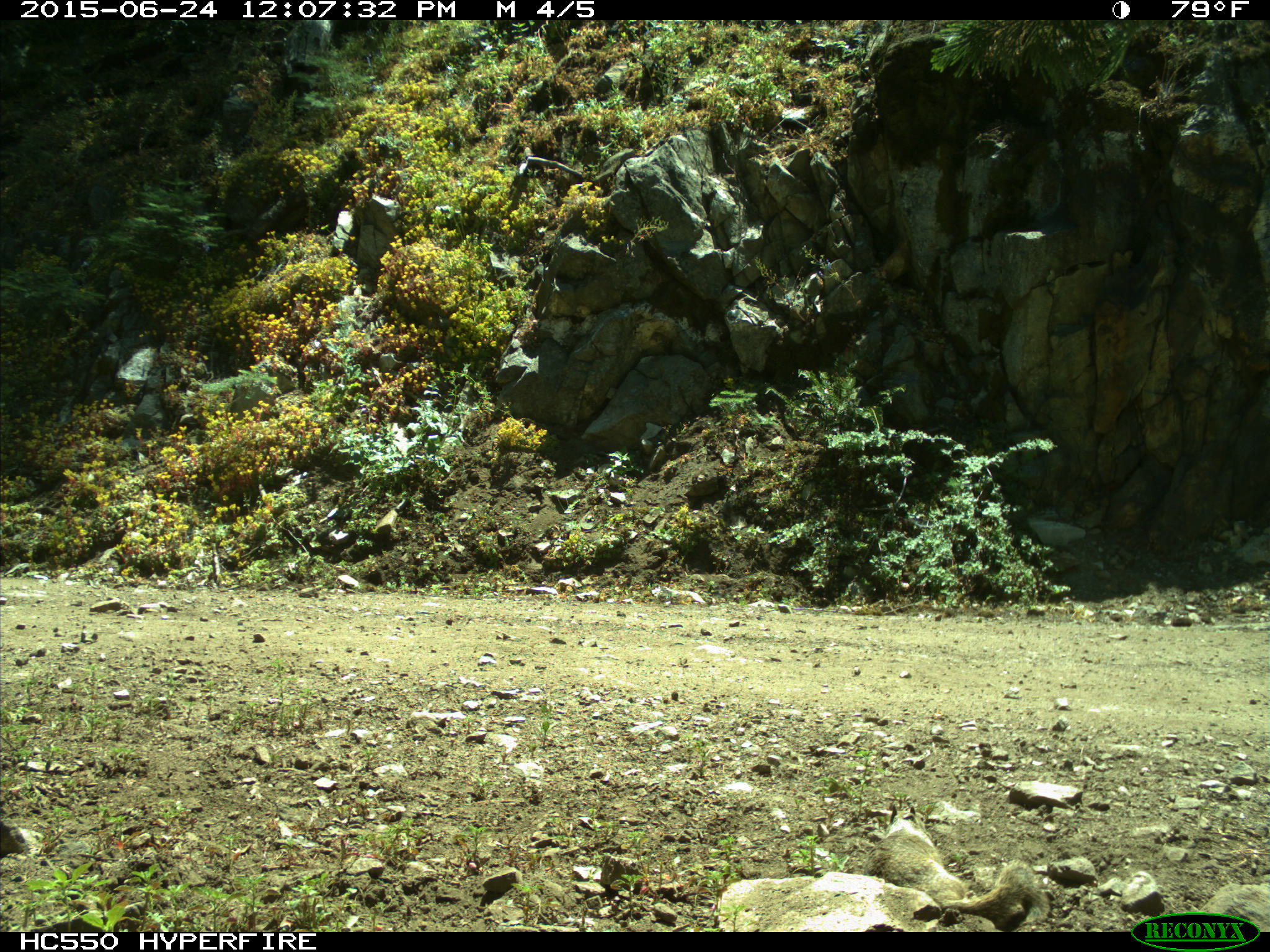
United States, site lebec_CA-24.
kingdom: Animalia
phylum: Chordata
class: Mammalia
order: Rodentia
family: Sciuridae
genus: Otospermophilus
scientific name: Otospermophilus beecheyi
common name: california ground squirrel